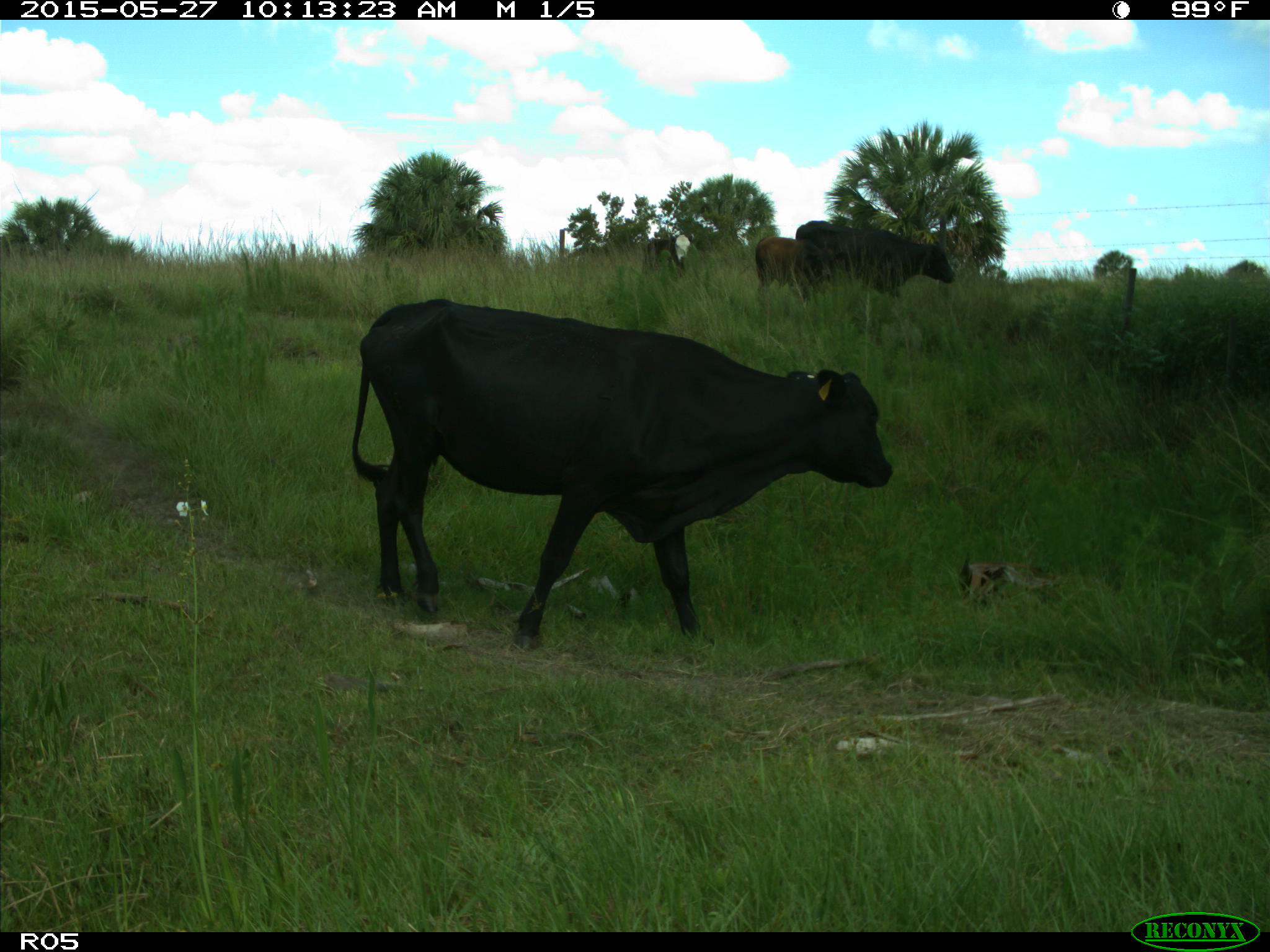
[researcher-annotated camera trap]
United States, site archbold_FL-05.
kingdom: Animalia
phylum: Chordata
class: Mammalia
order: Artiodactyla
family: Bovidae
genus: Bos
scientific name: Bos taurus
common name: domestic cow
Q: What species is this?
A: Bos taurus (domestic cow).